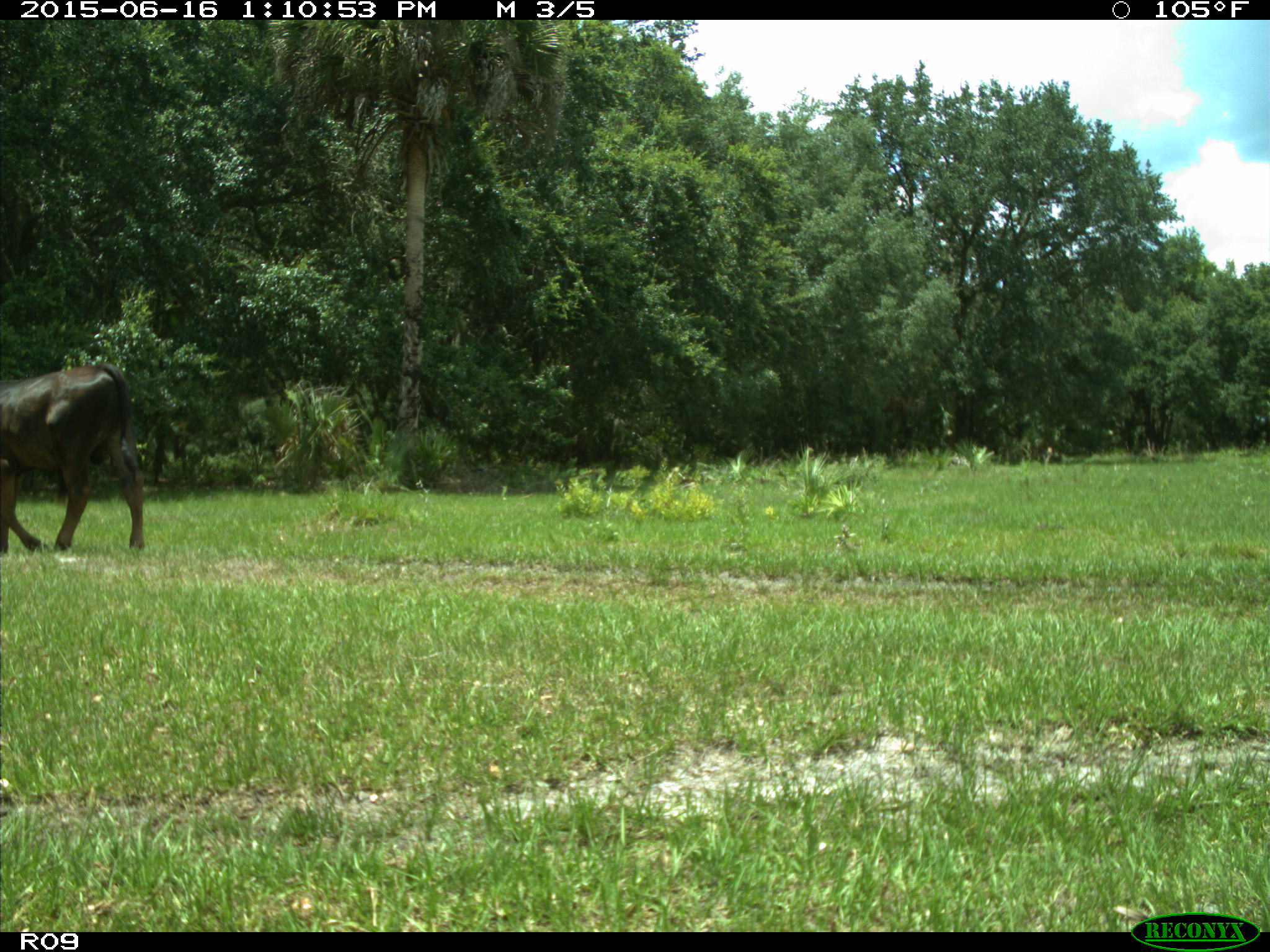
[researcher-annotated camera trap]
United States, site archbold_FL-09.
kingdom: Animalia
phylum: Chordata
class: Mammalia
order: Artiodactyla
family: Bovidae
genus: Bos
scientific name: Bos taurus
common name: domestic cow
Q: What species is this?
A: Bos taurus (domestic cow).